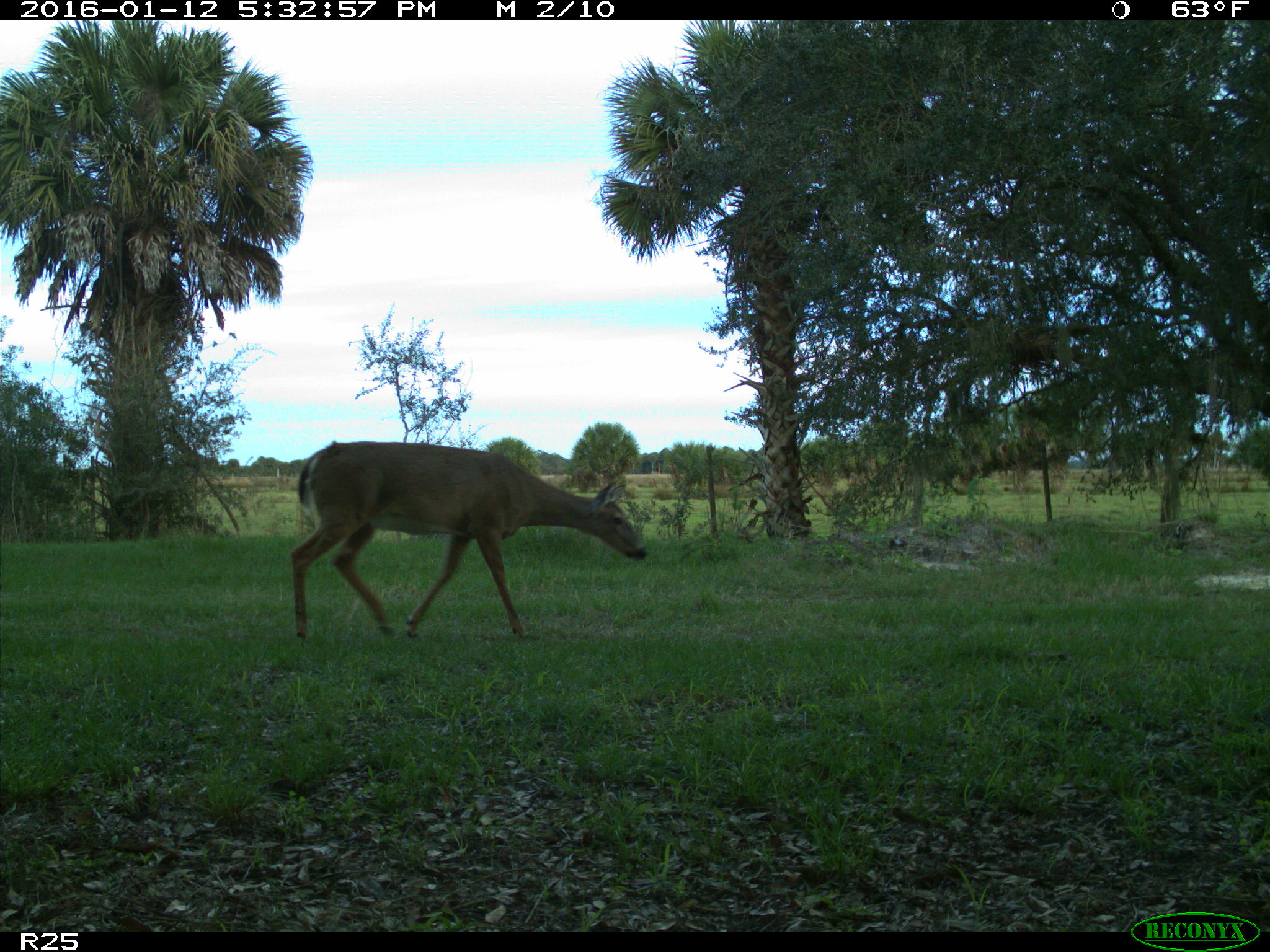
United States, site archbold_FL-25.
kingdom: Animalia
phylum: Chordata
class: Mammalia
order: Artiodactyla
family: Cervidae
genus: Odocoileus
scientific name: Odocoileus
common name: deer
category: unidentified deer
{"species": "unidentified deer (deer) (Odocoileus)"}